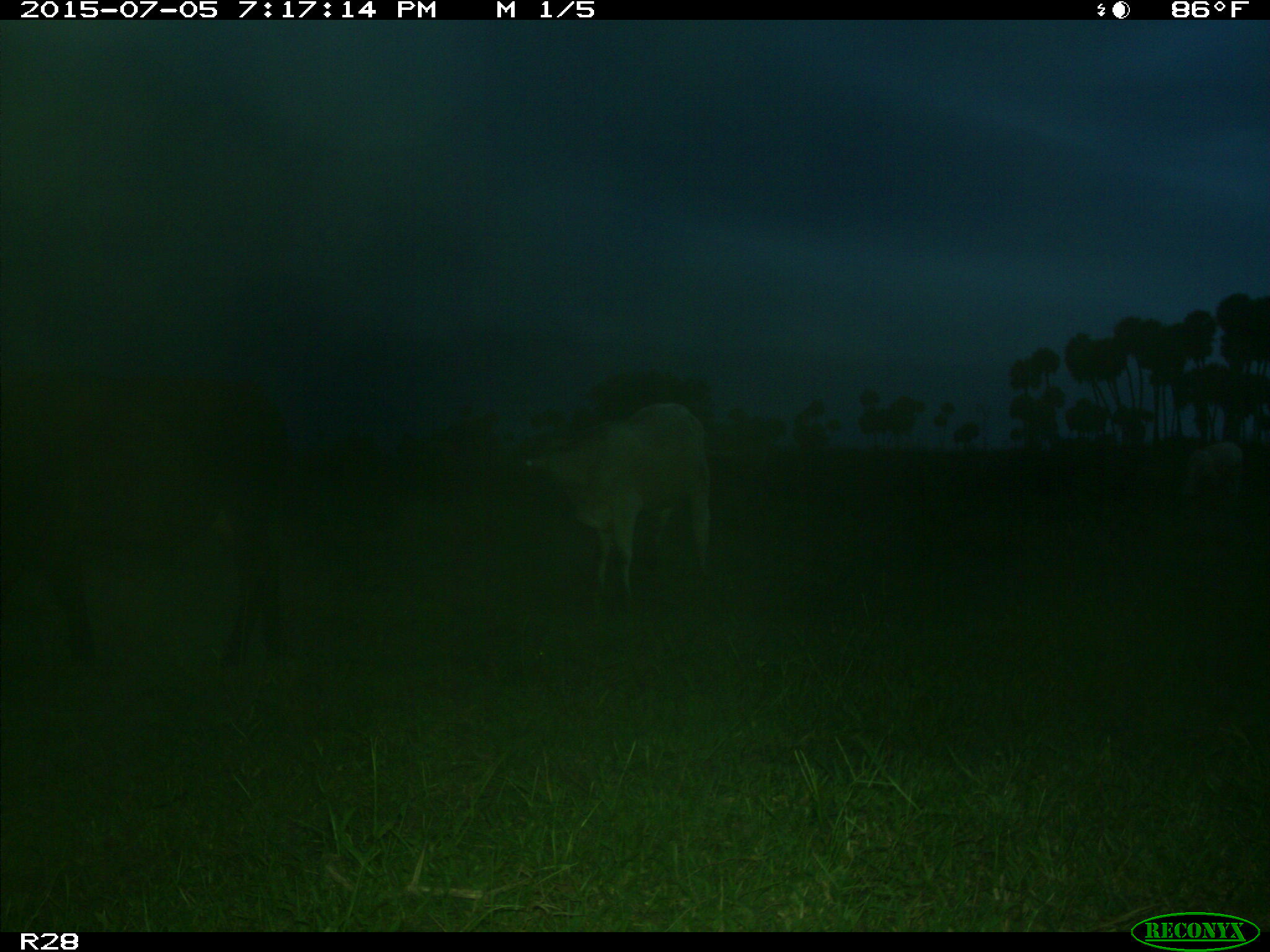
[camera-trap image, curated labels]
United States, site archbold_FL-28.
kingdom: Animalia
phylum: Chordata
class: Mammalia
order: Artiodactyla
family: Bovidae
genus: Bos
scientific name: Bos taurus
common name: domestic cow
Bos taurus (domestic cow).